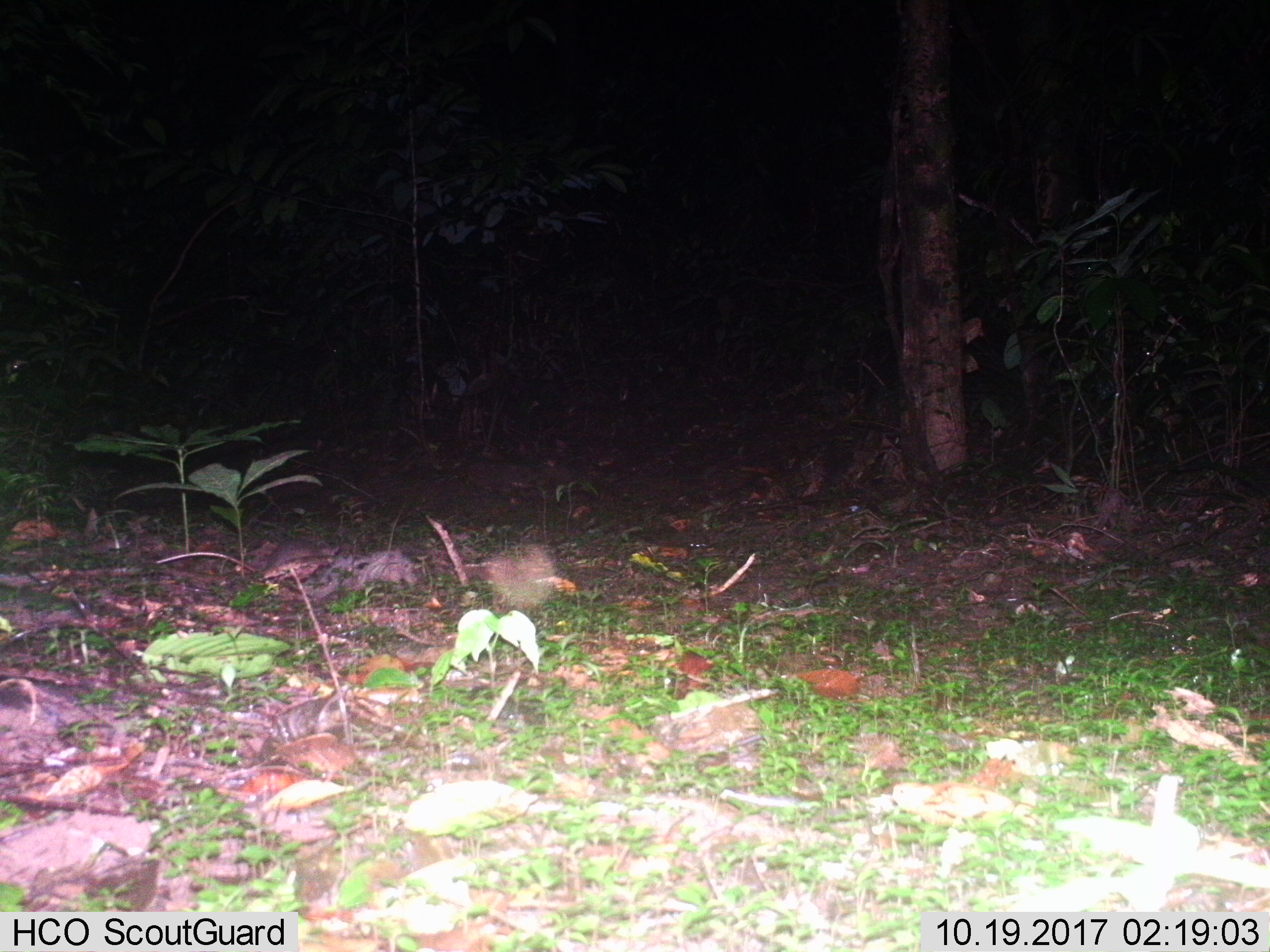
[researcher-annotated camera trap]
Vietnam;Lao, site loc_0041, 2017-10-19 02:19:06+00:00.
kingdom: Animalia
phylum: Chordata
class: Mammalia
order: Rodentia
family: Muridae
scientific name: Muridae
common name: old-world mice and rats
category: unidentified murid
Unidentified murid (old-world mice and rats) (Muridae). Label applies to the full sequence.